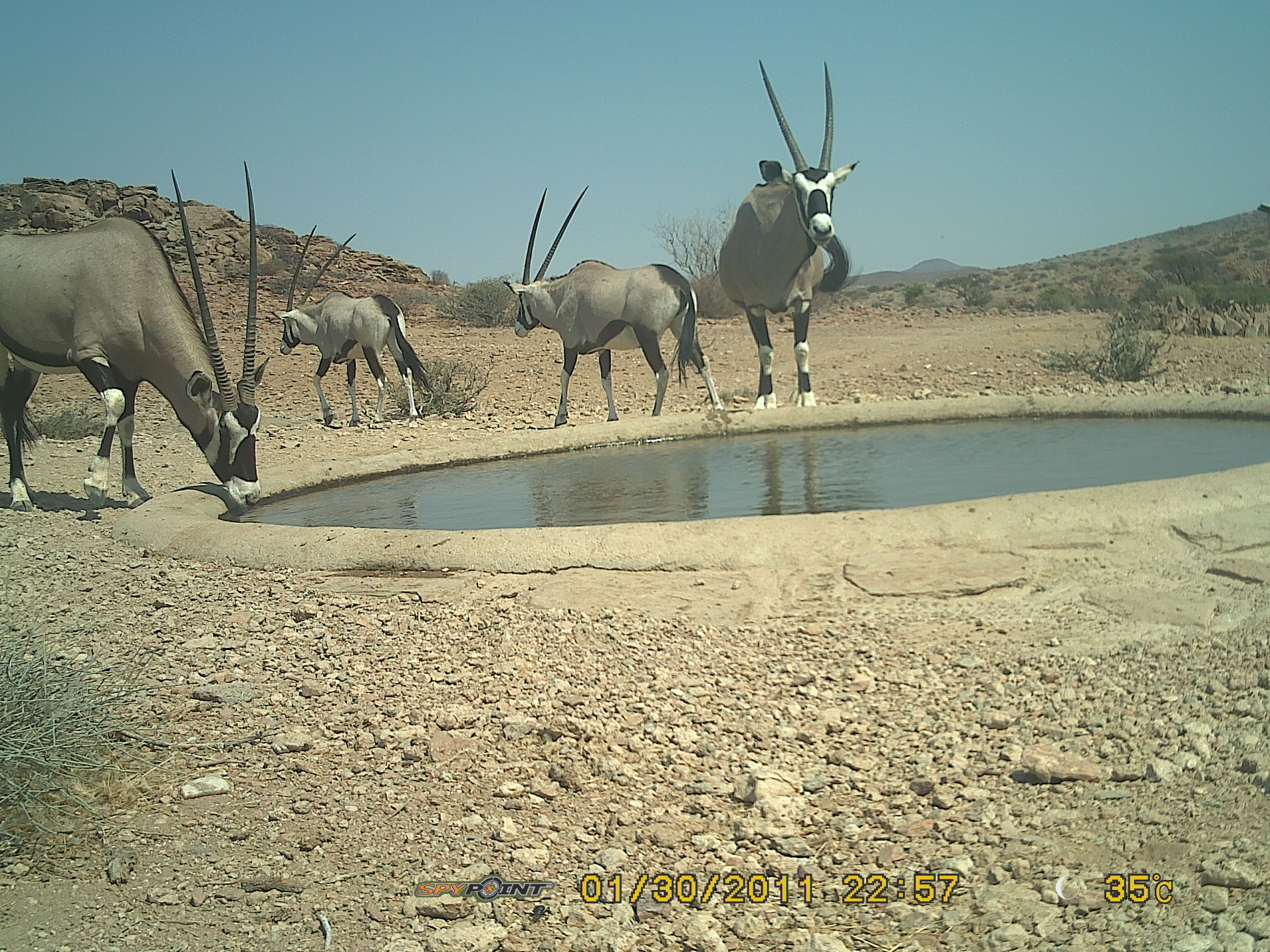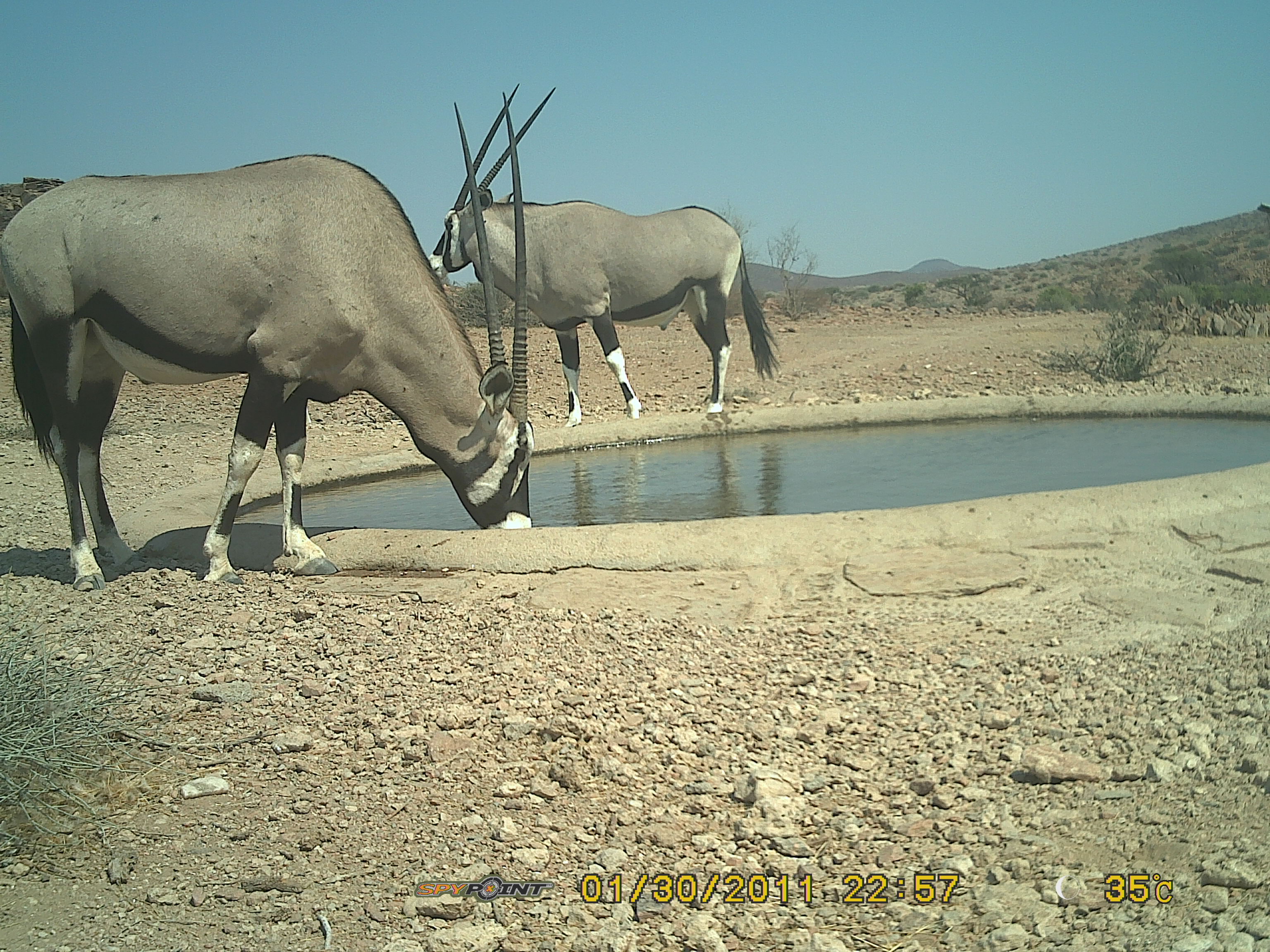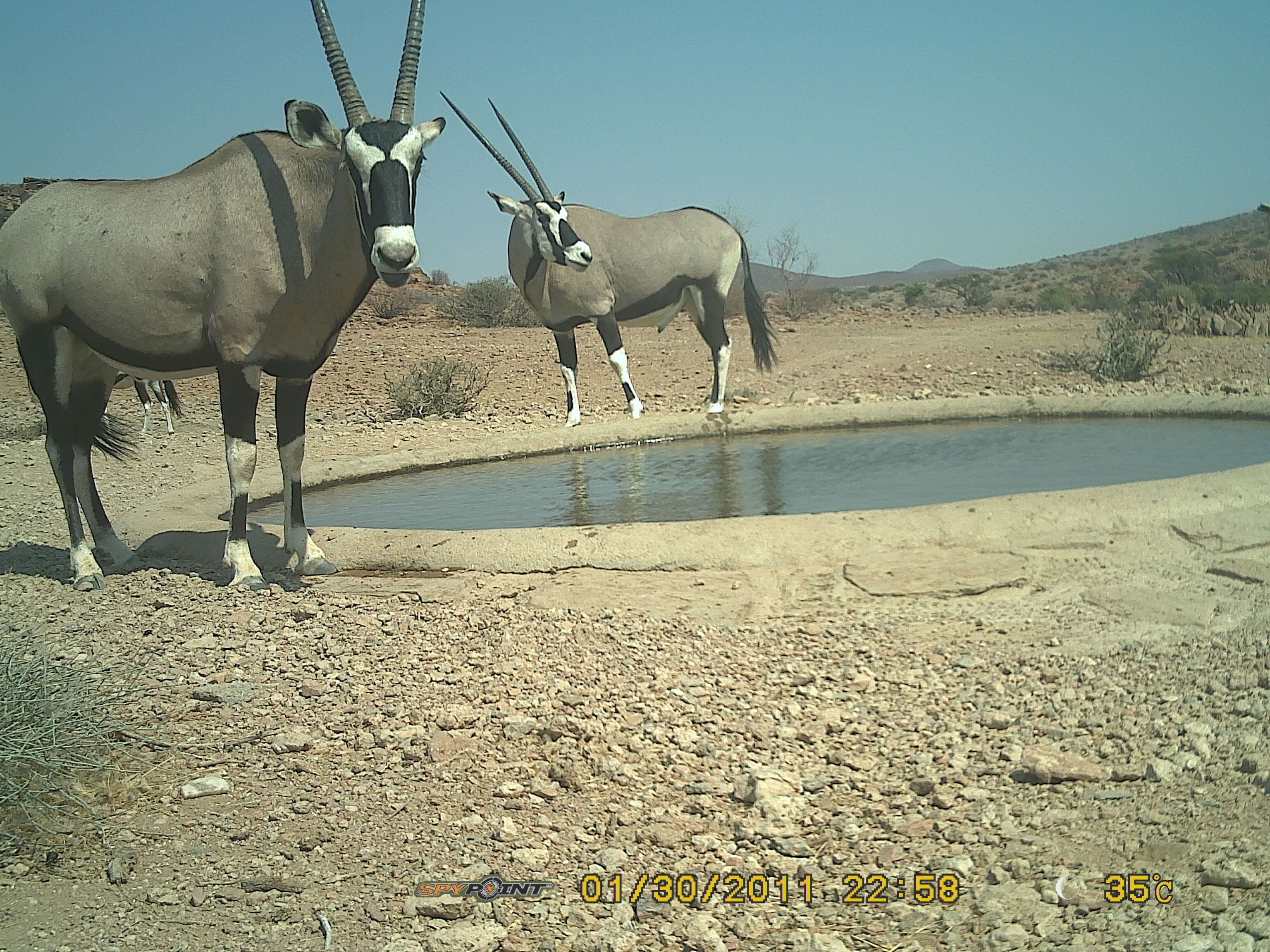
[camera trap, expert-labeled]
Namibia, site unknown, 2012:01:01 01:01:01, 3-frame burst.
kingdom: Animalia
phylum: Chordata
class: Mammalia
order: Artiodactyla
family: Bovidae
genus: Oryx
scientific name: Oryx gazella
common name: gemsbok